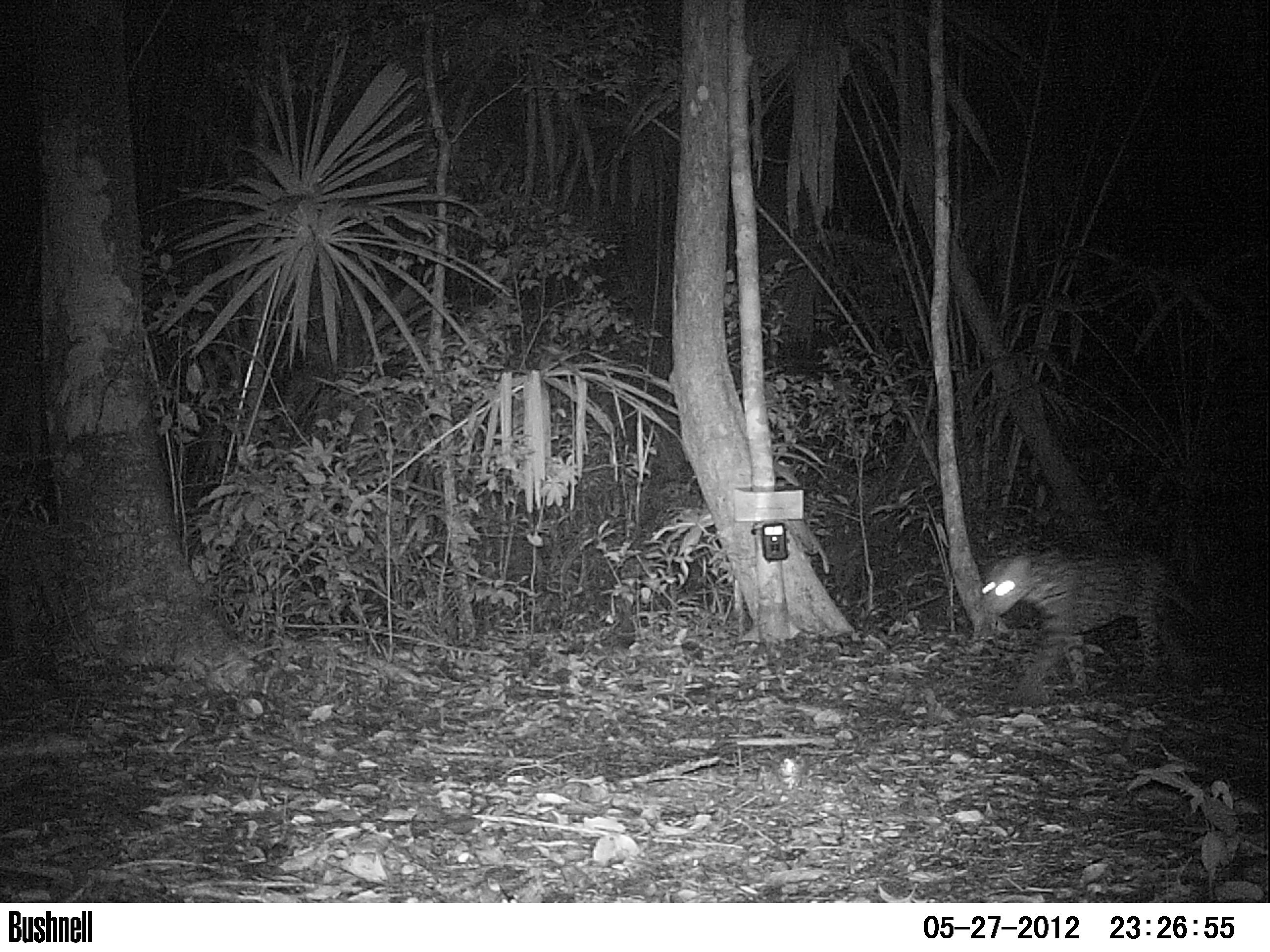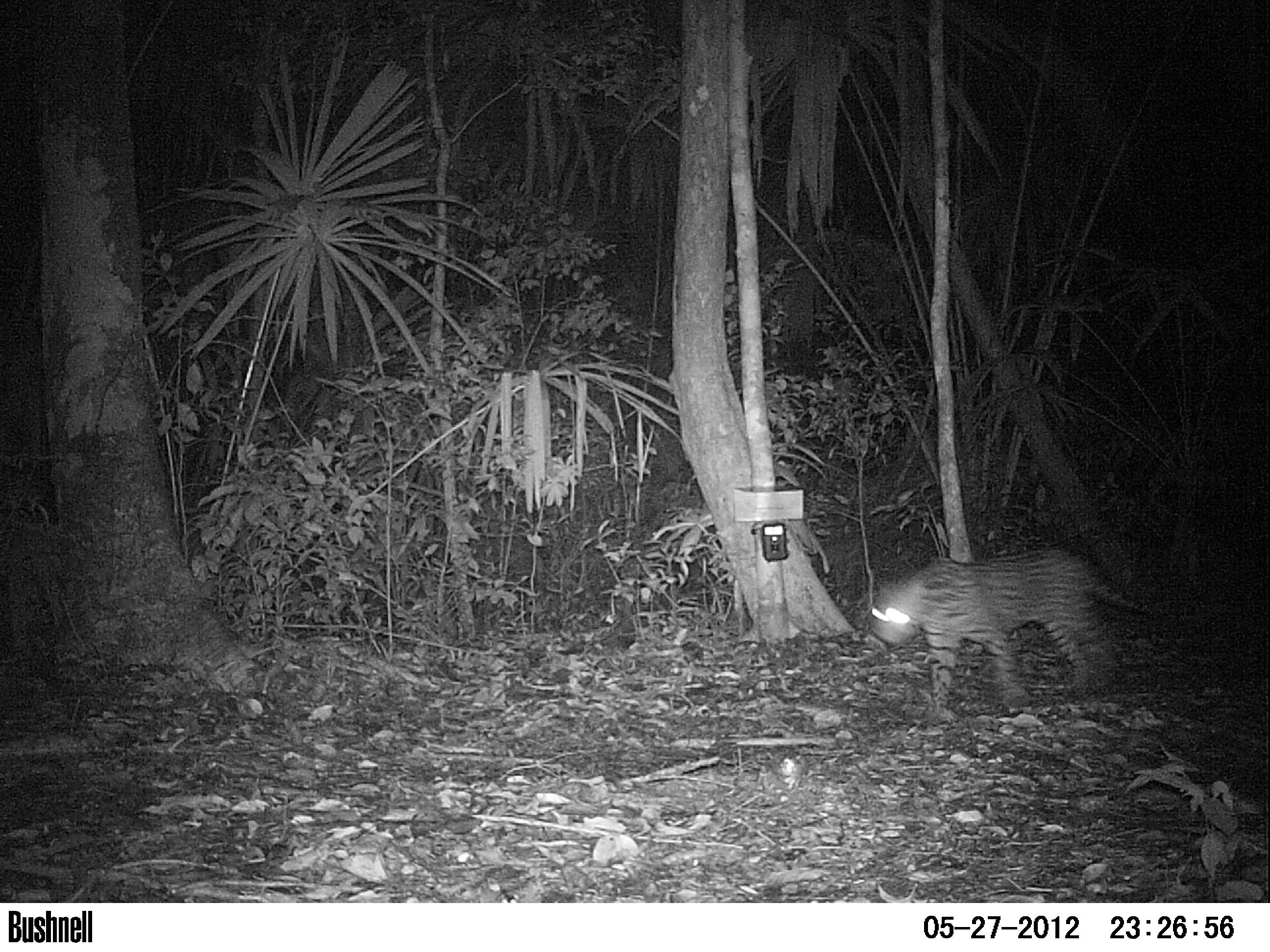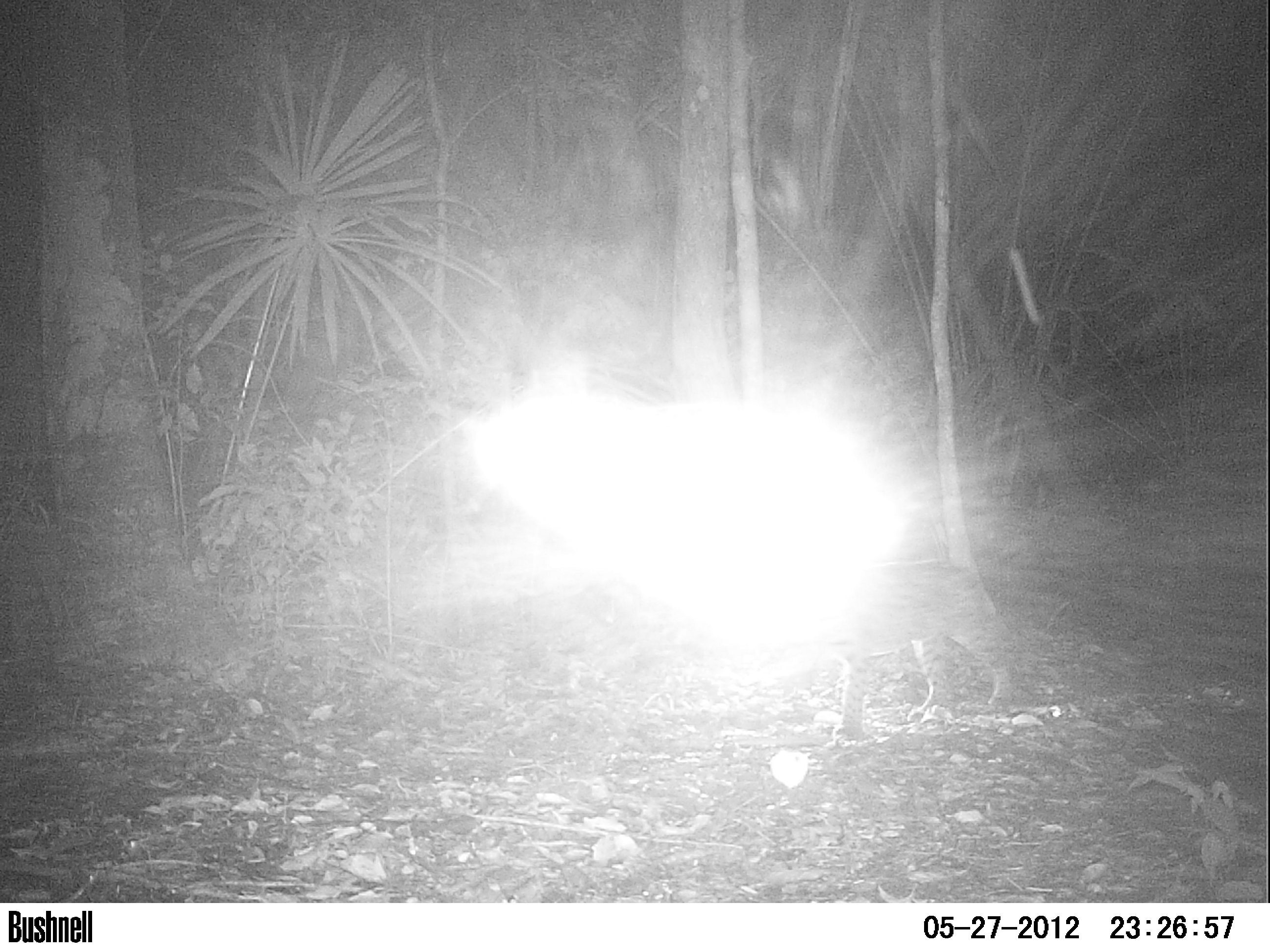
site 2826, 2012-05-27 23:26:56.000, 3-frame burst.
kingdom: Animalia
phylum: Chordata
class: Mammalia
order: Carnivora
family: Felidae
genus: Leopardus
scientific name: Leopardus pardalis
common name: ocelot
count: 1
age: adult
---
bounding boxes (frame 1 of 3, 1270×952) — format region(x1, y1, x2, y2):
leopardus pardalis: region(980, 547, 1197, 707)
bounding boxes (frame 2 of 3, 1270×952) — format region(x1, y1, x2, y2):
leopardus pardalis: region(869, 549, 1149, 712)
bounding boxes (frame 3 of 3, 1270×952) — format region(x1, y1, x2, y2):
leopardus pardalis: region(816, 557, 1017, 738)